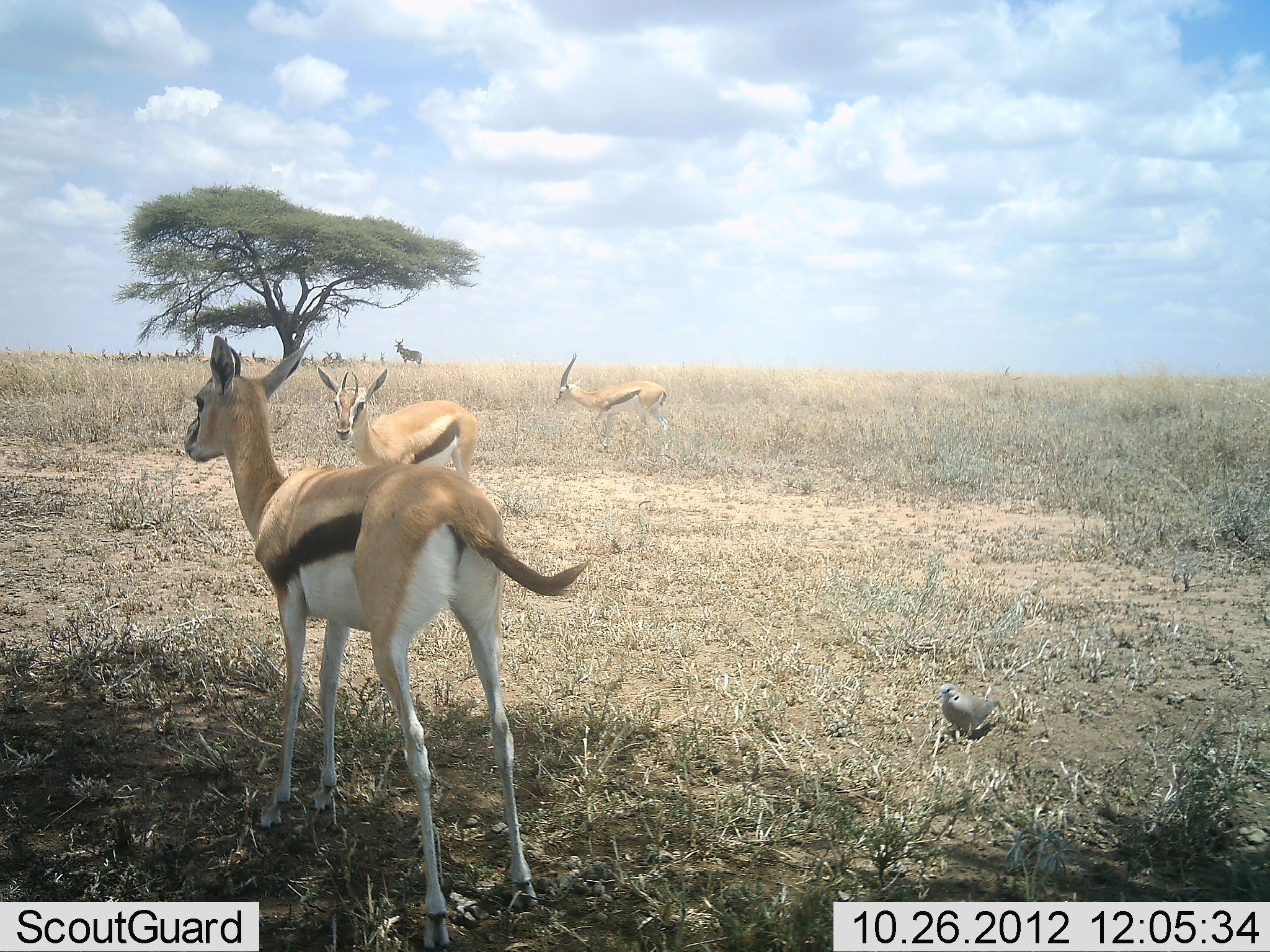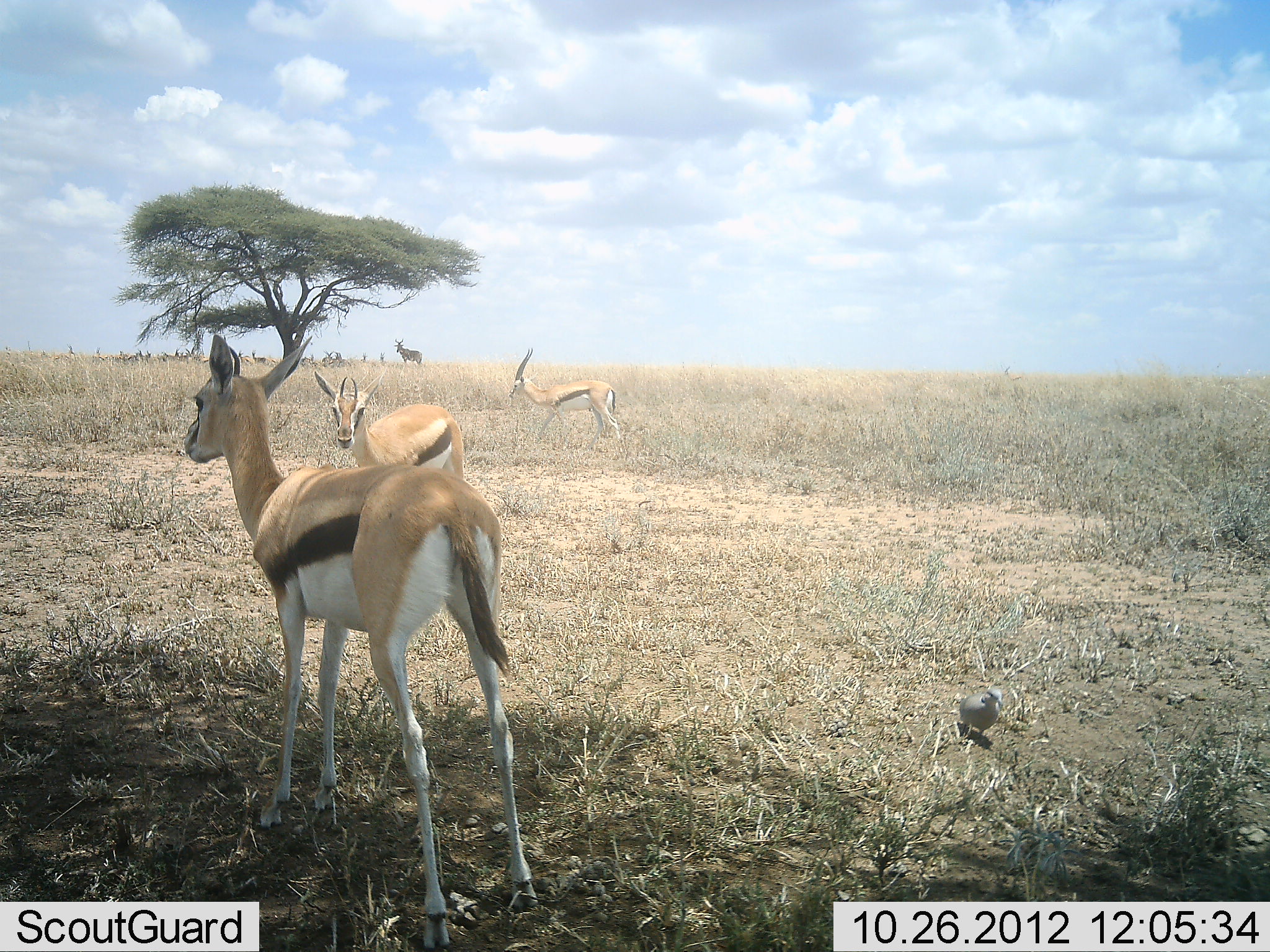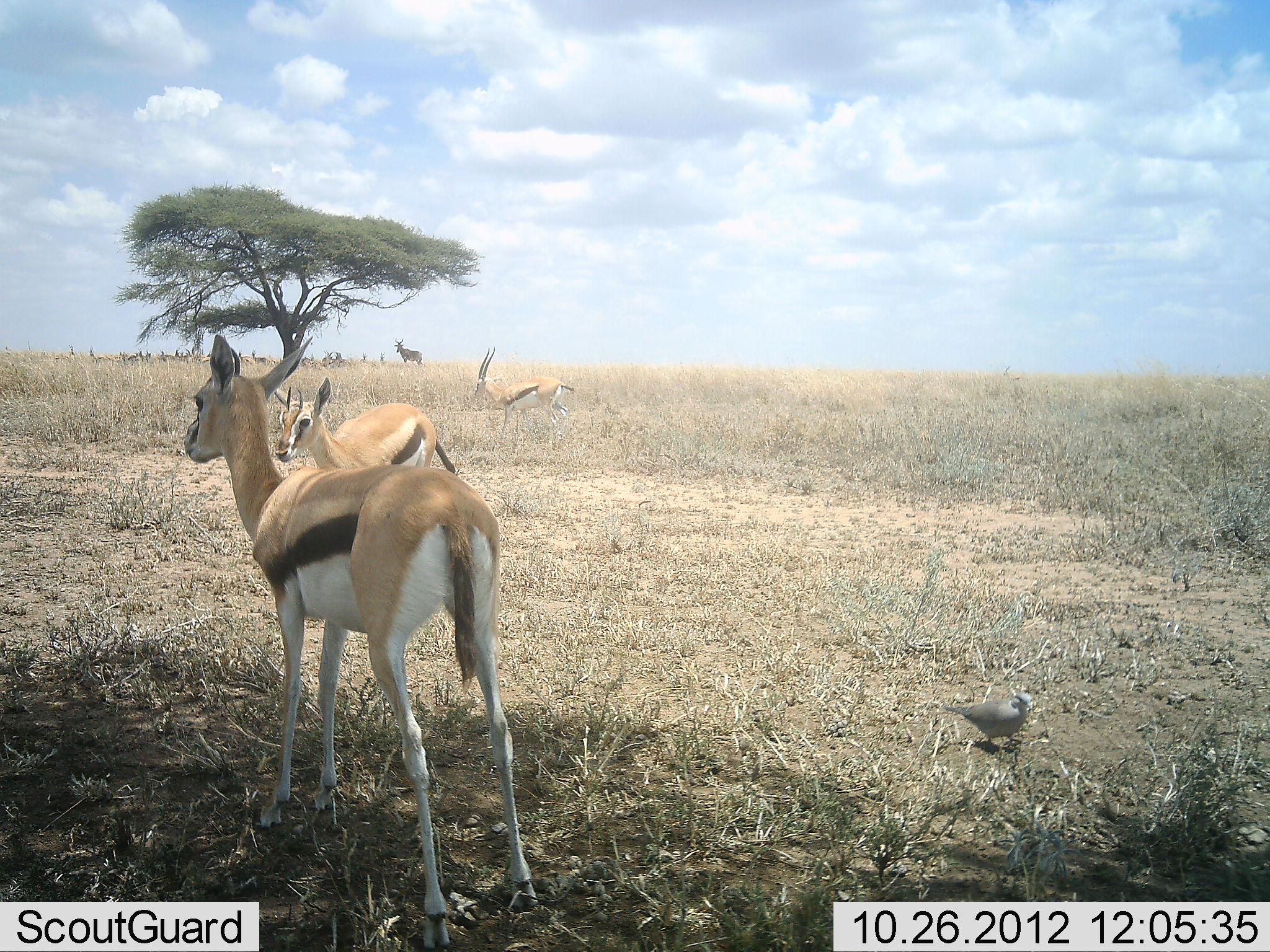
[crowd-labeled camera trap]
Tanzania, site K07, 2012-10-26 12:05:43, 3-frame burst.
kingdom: Animalia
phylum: Chordata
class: Mammalia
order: Artiodactyla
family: Bovidae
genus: Eudorcas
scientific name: Eudorcas thomsonii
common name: thomson's gazelle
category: gazellethomsons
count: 4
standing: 96%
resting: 8%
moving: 32%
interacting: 0%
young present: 0%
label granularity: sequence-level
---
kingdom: Animalia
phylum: Chordata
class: Aves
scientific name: Aves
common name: bird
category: otherbird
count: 1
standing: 29%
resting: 0%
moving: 71%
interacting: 0%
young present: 0%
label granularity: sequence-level